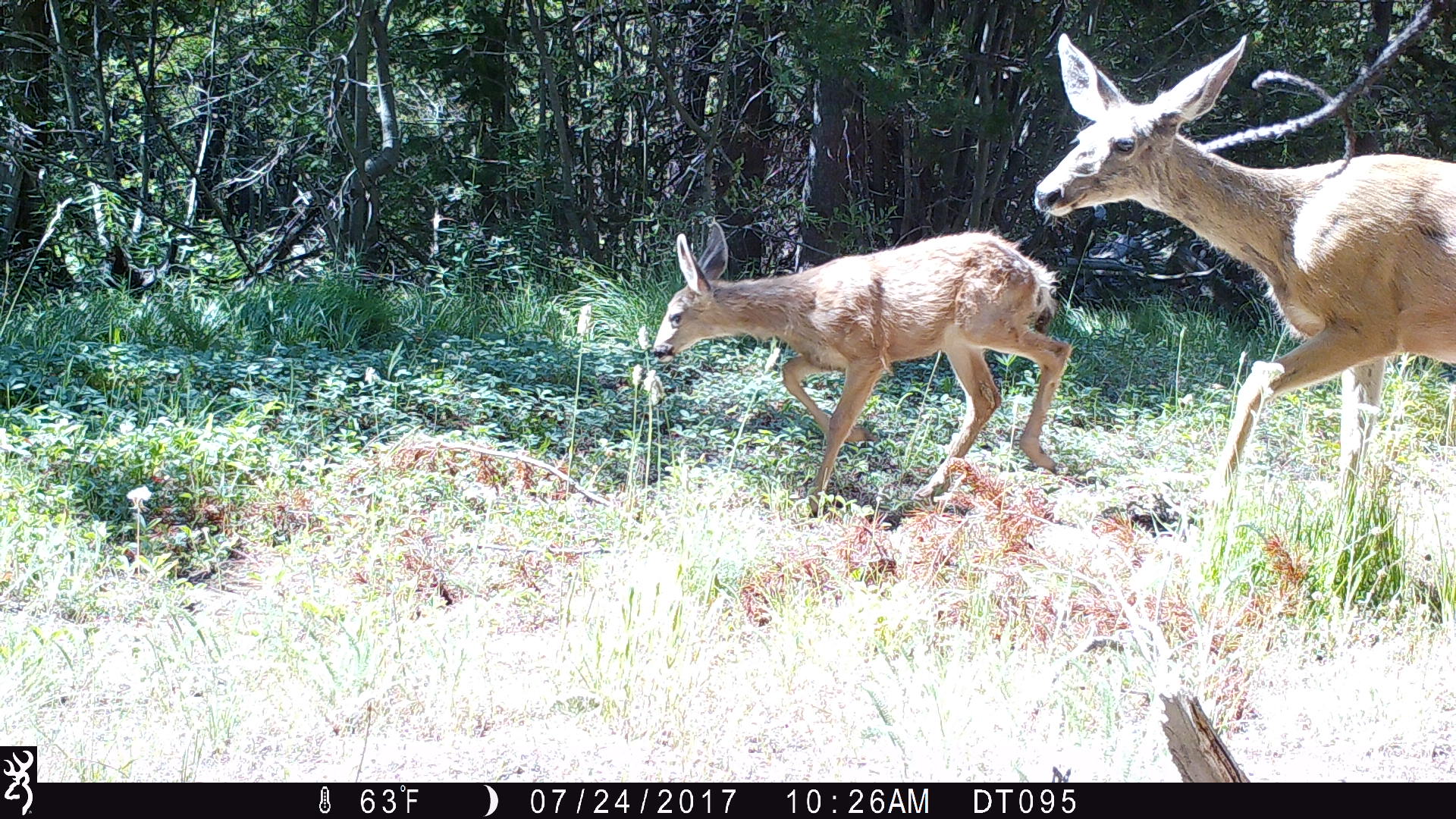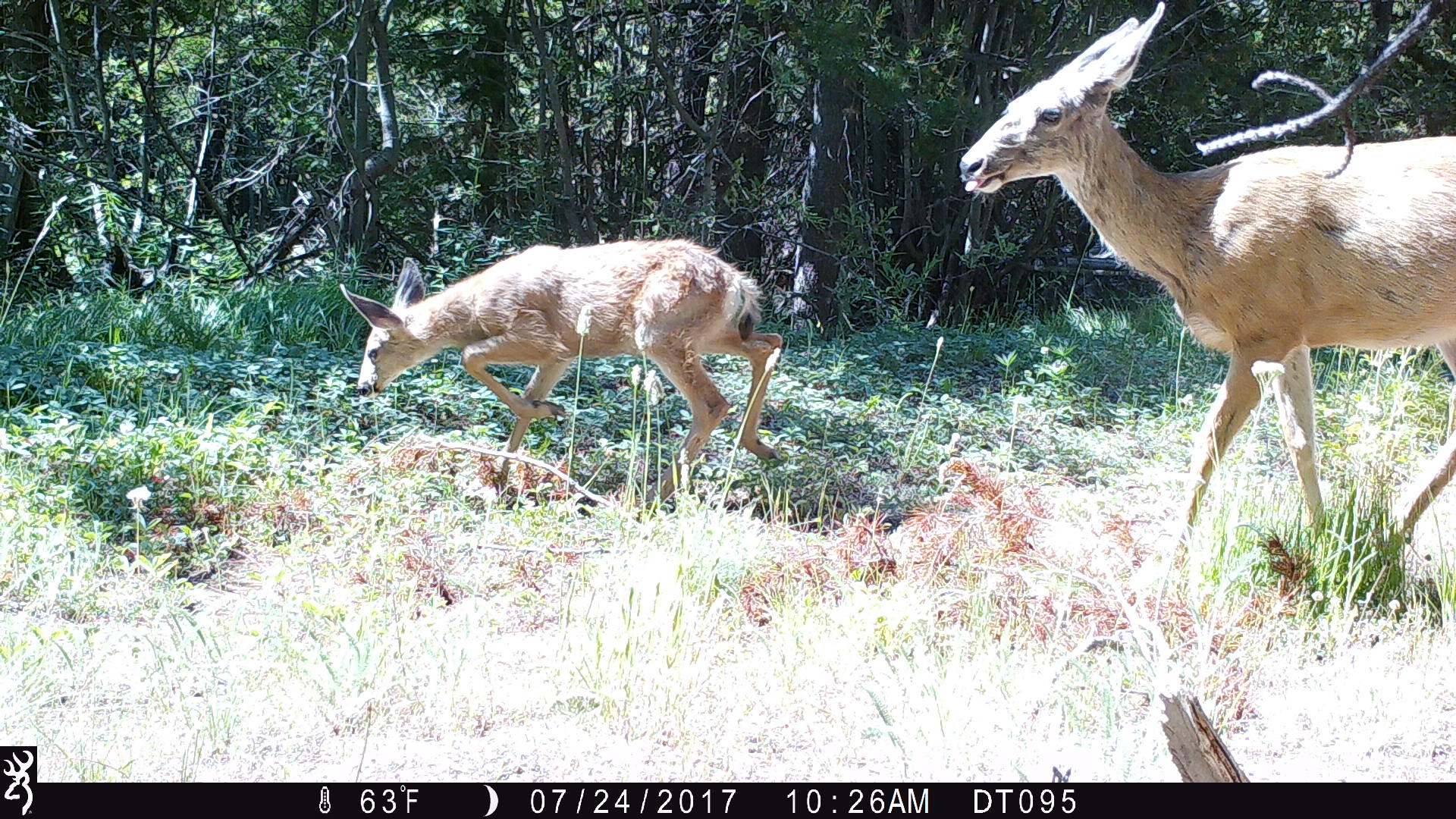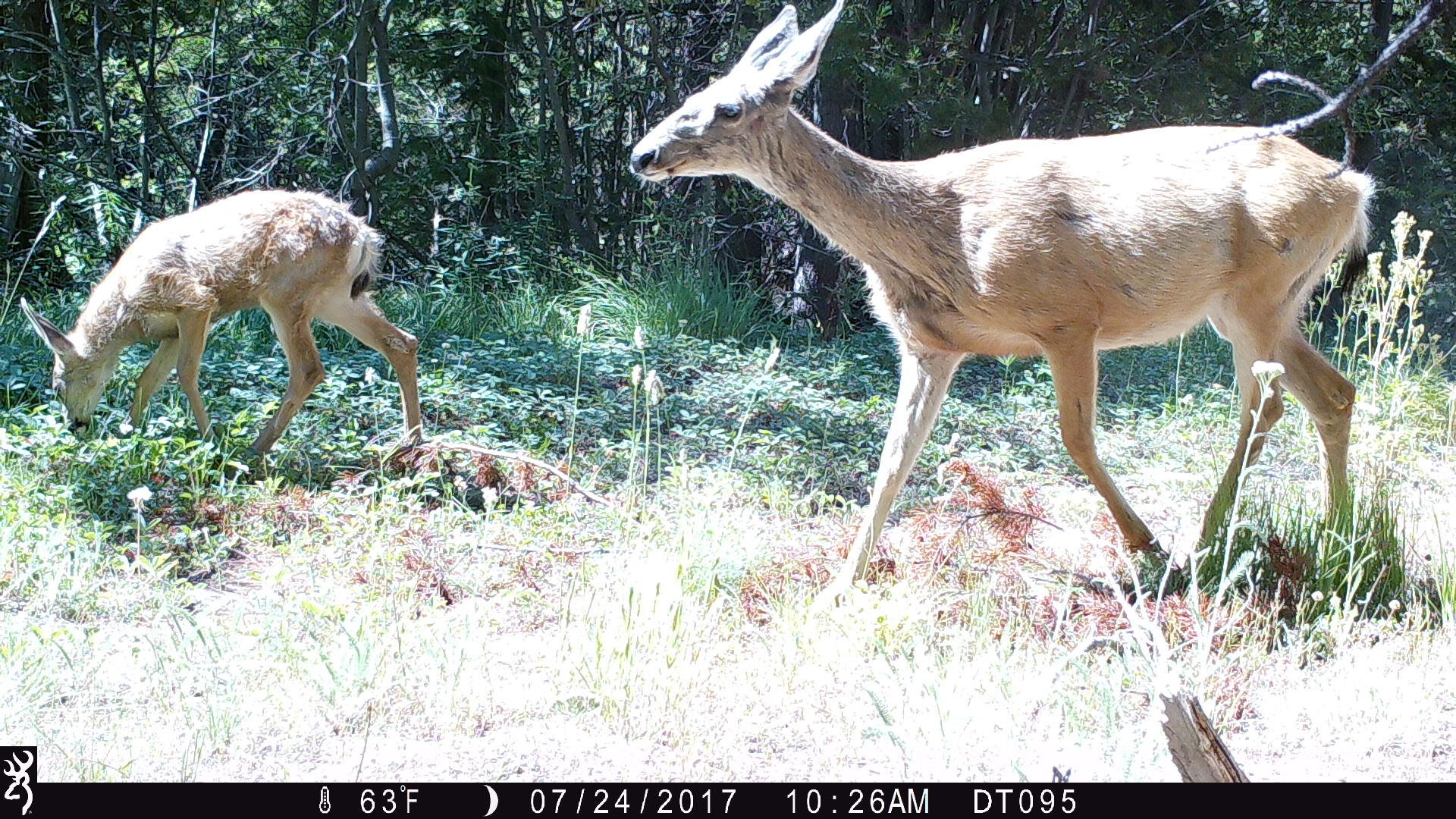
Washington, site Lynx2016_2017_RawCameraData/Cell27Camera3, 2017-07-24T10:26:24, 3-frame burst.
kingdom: Animalia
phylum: Chordata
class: Mammalia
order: Artiodactyla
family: Cervidae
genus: Odocoileus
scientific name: Odocoileus hemionus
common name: mule deer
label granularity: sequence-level